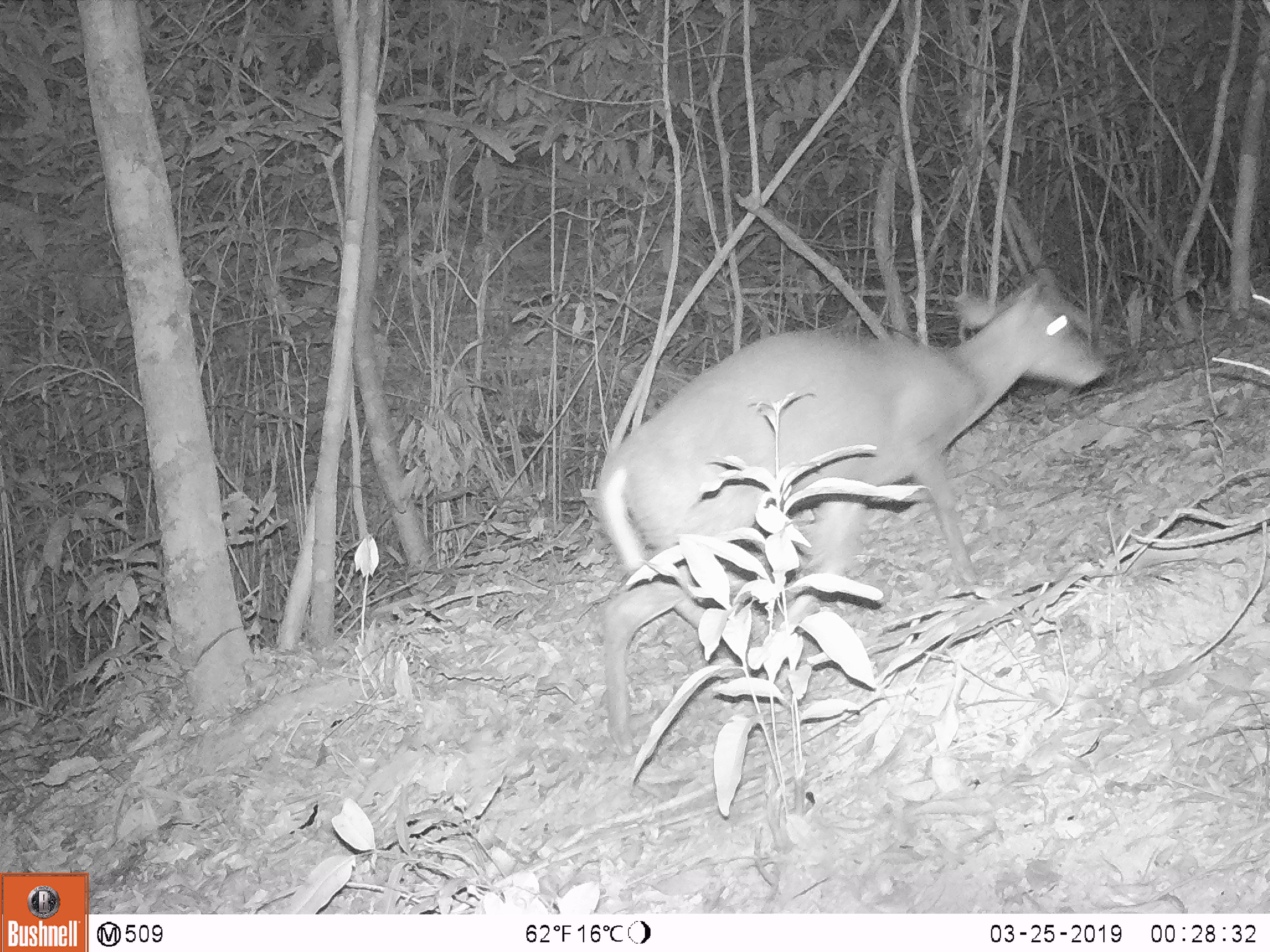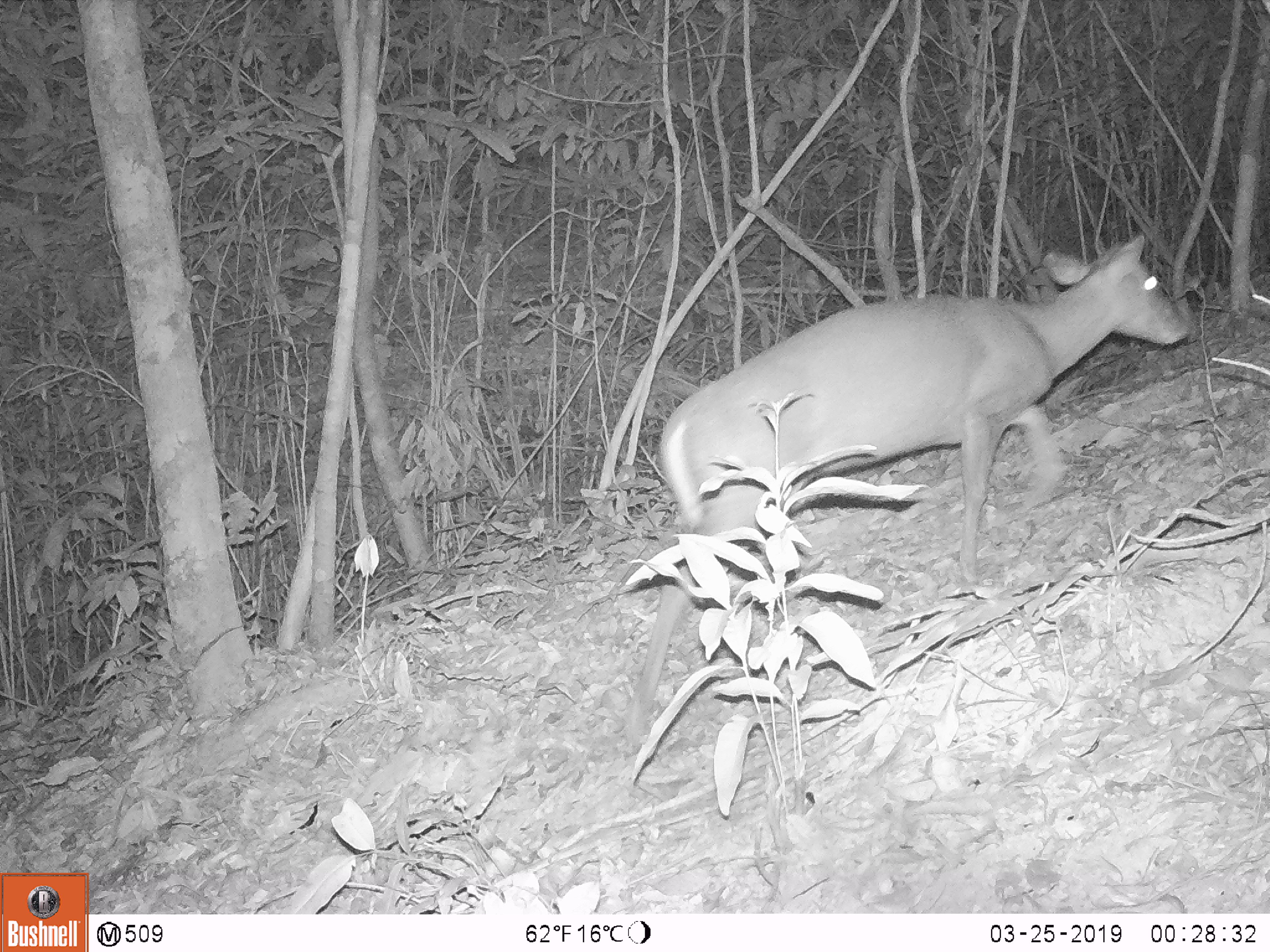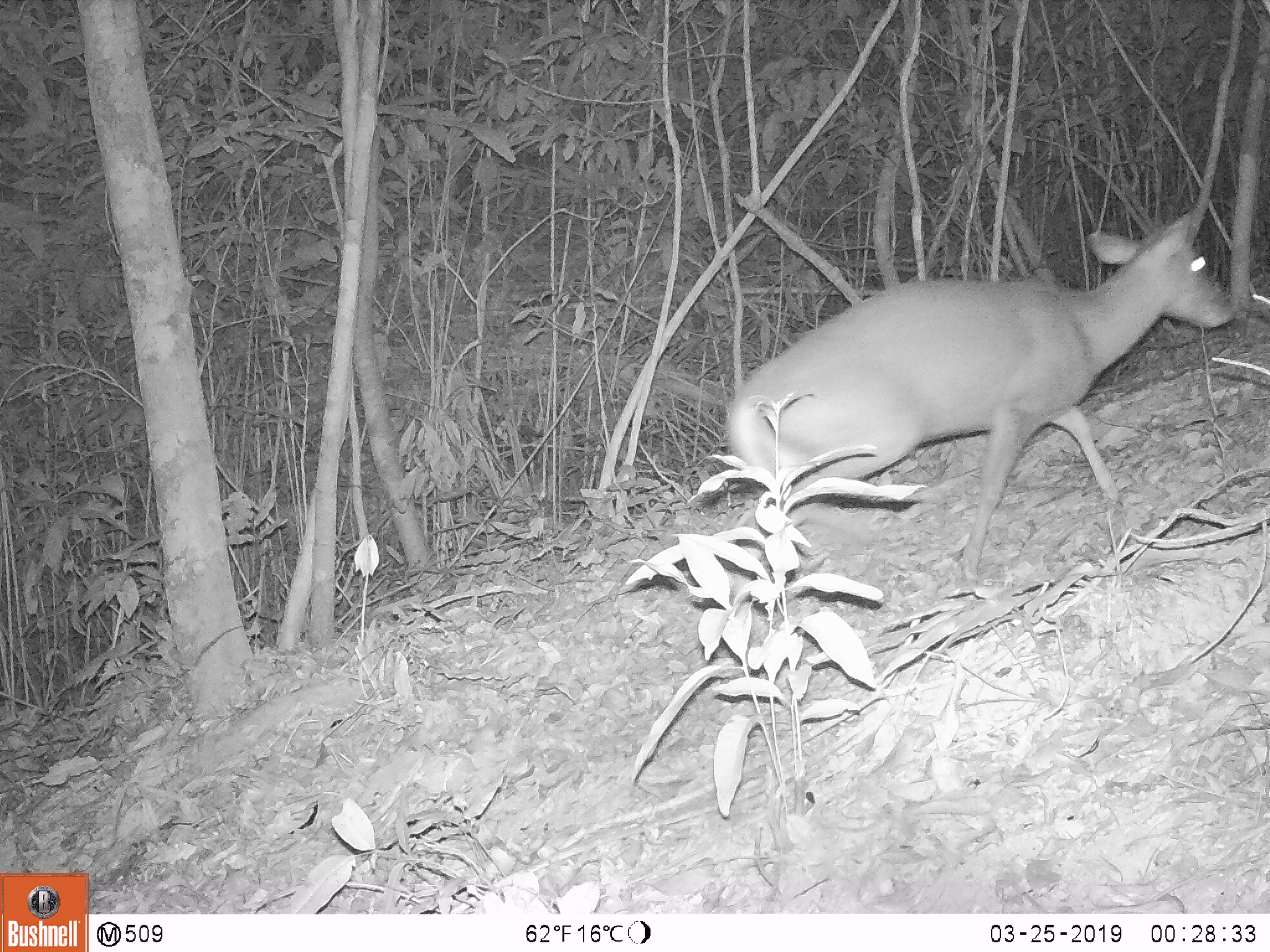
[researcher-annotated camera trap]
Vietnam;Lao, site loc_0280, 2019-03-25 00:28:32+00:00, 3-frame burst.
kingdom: Animalia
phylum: Chordata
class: Mammalia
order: Artiodactyla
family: Cervidae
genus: Muntiacus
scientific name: Muntiacus rooseveltorum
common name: roosevelt's muntjac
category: roosevelts muntjac group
Roosevelts muntjac group (roosevelt's muntjac) (Muntiacus rooseveltorum). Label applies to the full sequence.